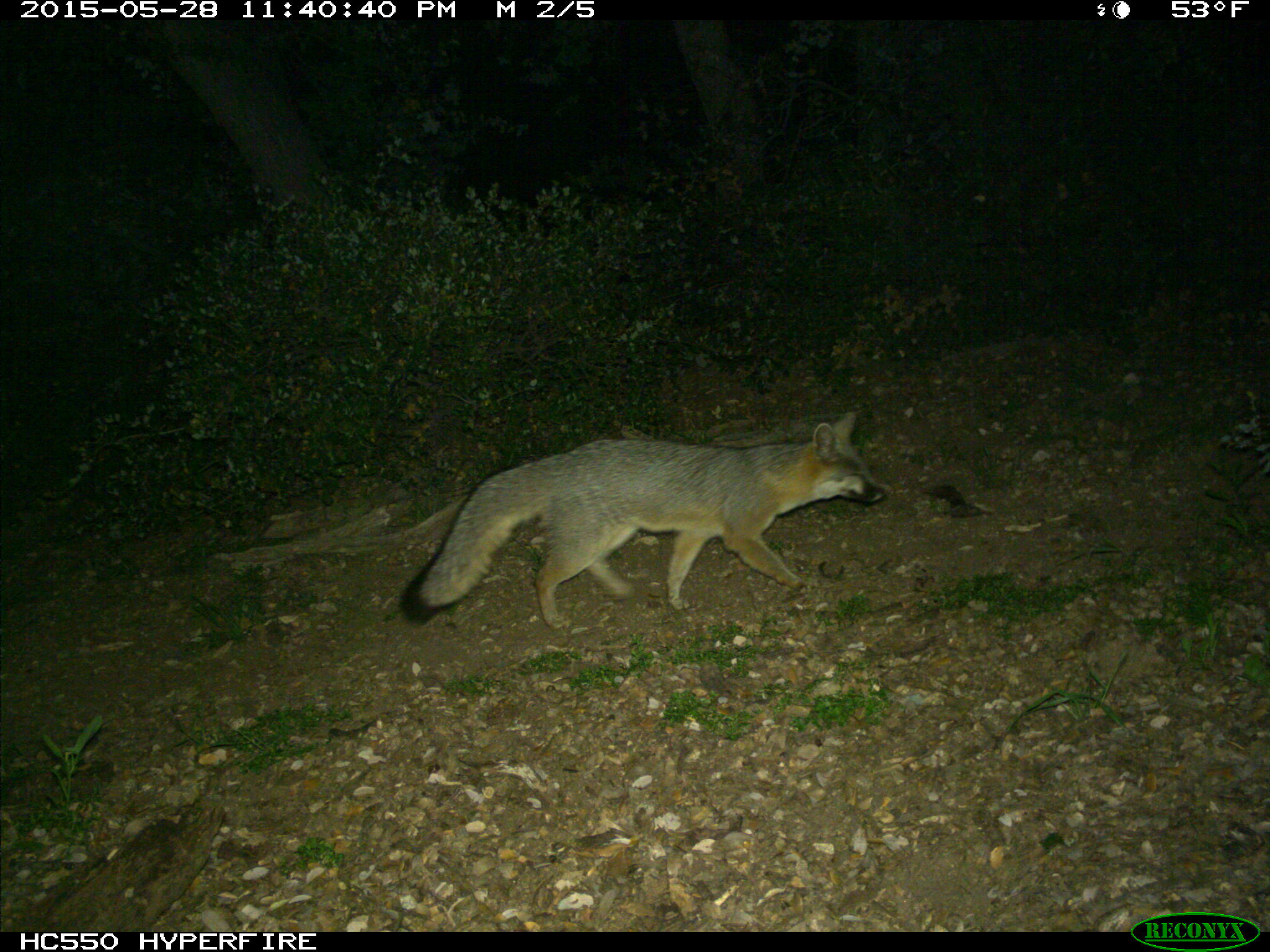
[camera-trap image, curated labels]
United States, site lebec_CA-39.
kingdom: Animalia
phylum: Chordata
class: Mammalia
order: Carnivora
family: Canidae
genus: Urocyon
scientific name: Urocyon cinereoargenteus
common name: gray fox